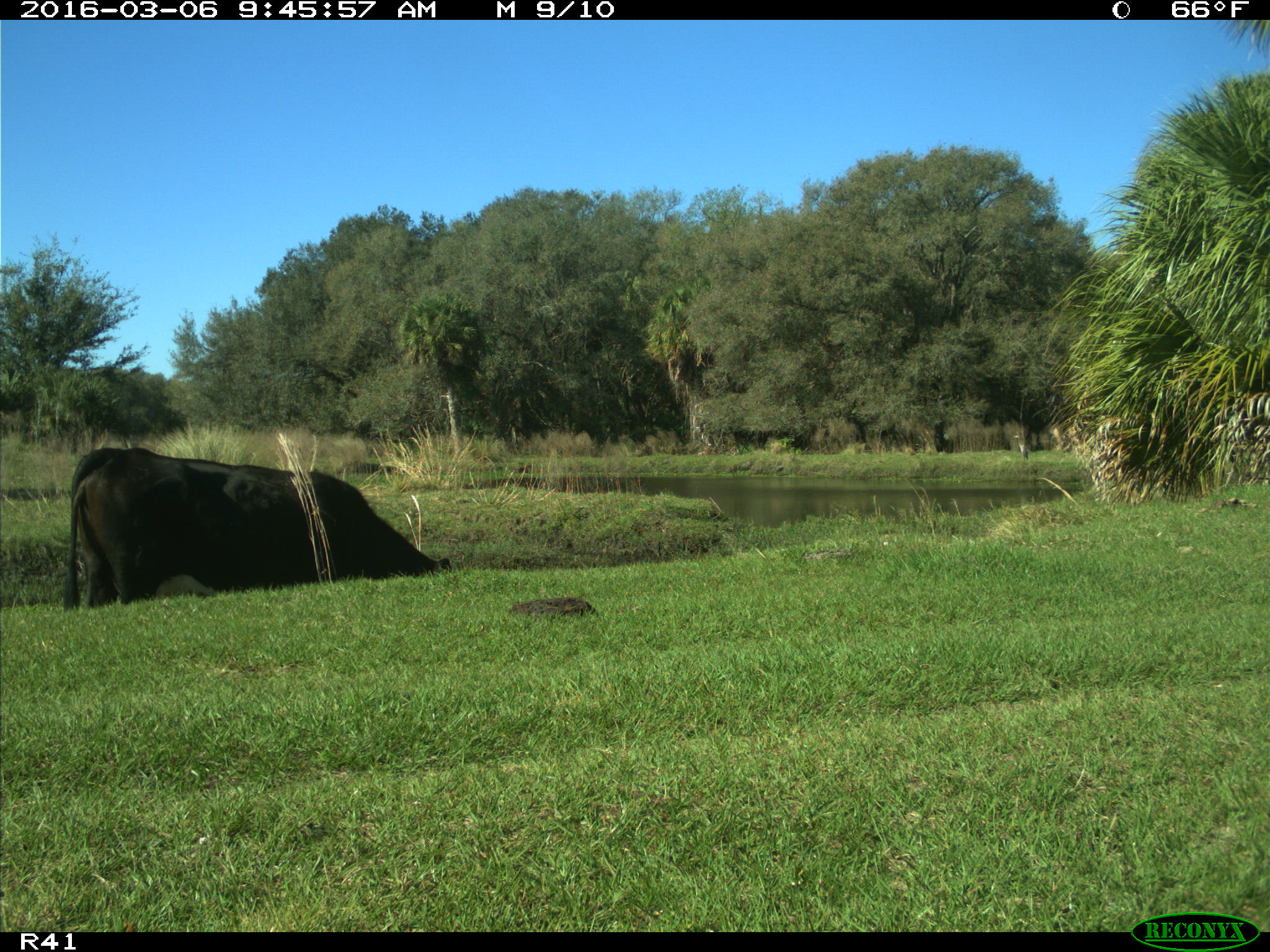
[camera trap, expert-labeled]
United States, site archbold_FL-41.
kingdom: Animalia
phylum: Chordata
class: Mammalia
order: Artiodactyla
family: Bovidae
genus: Bos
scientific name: Bos taurus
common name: domestic cow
Bos taurus (domestic cow).